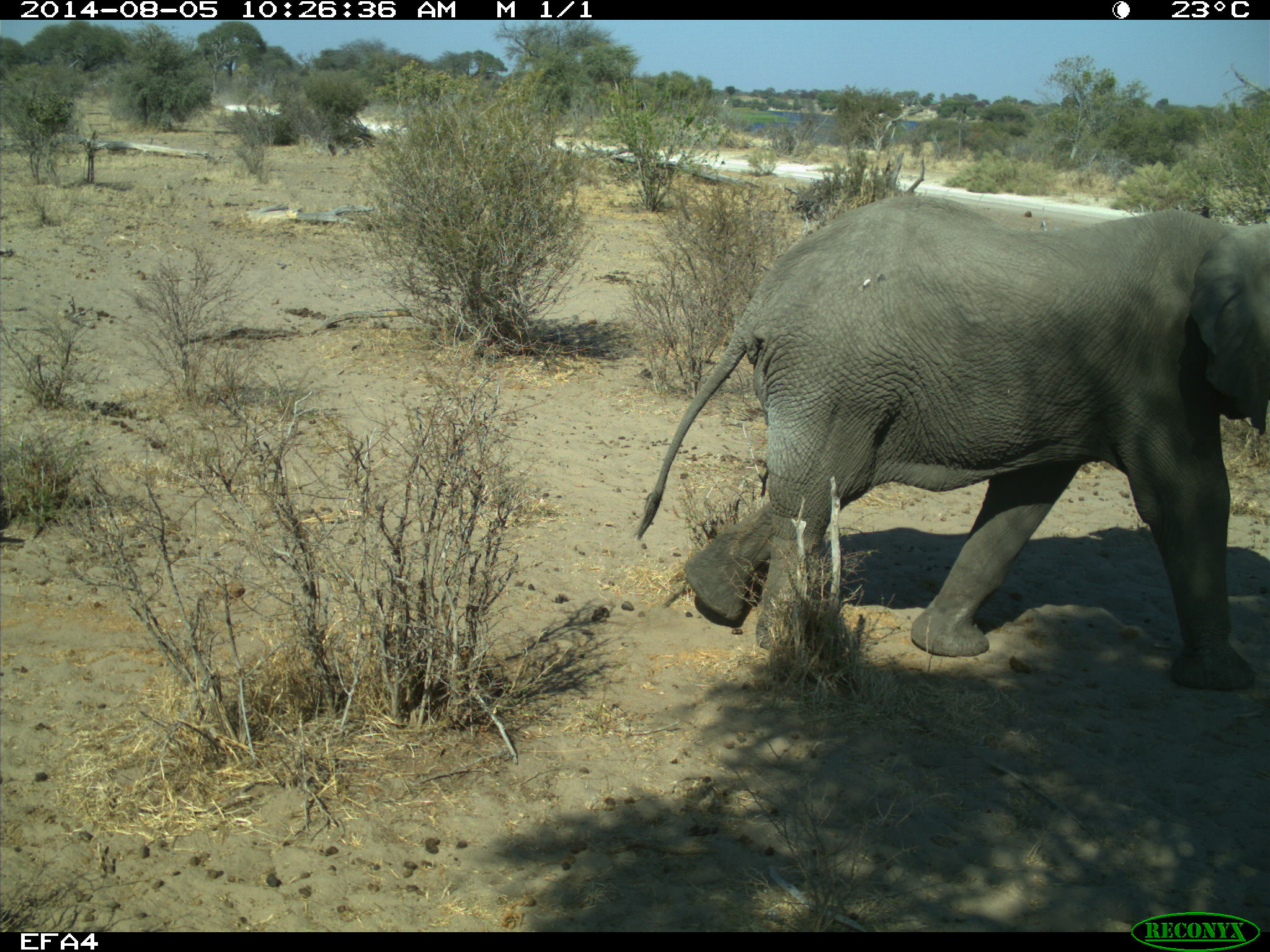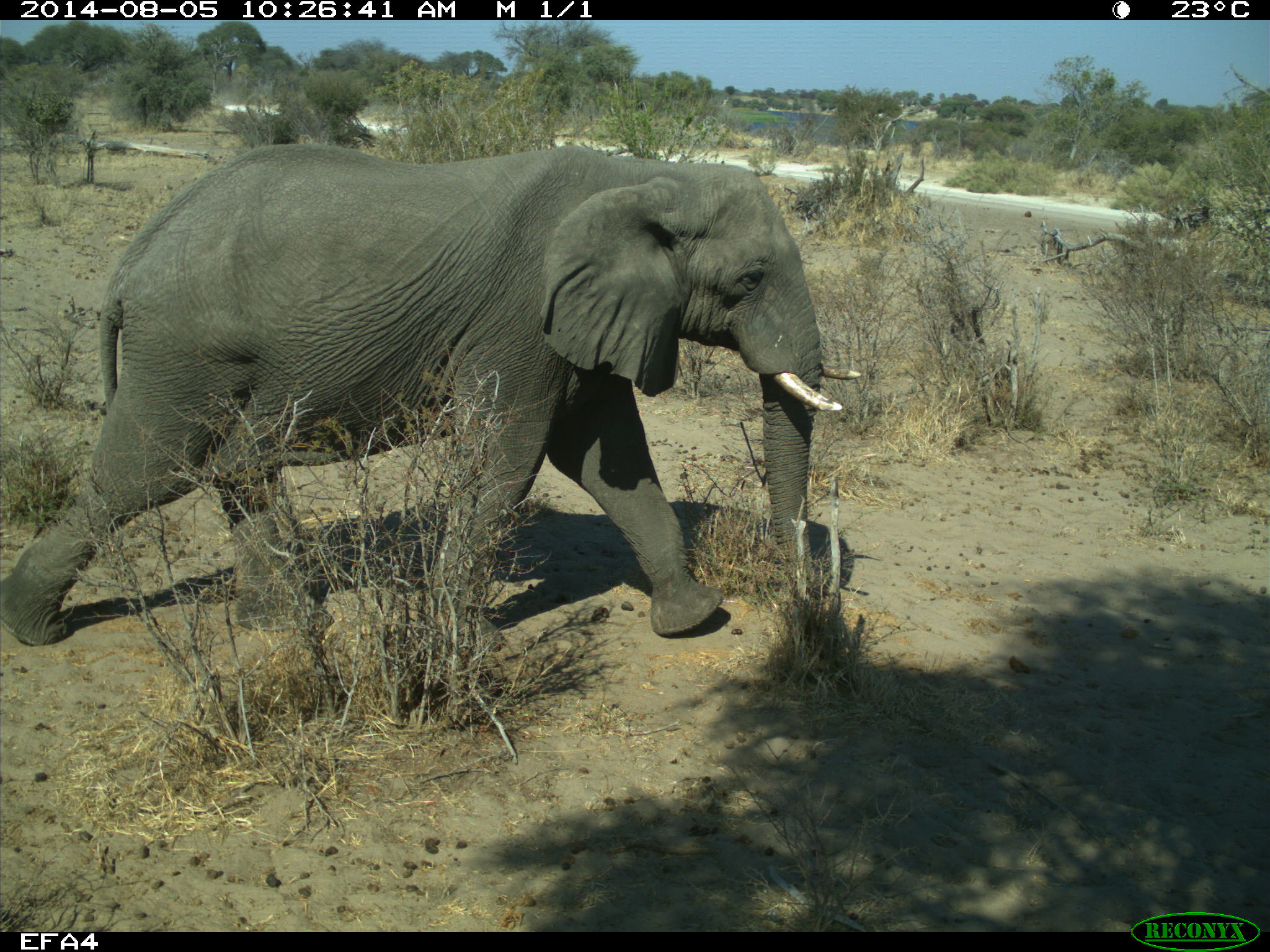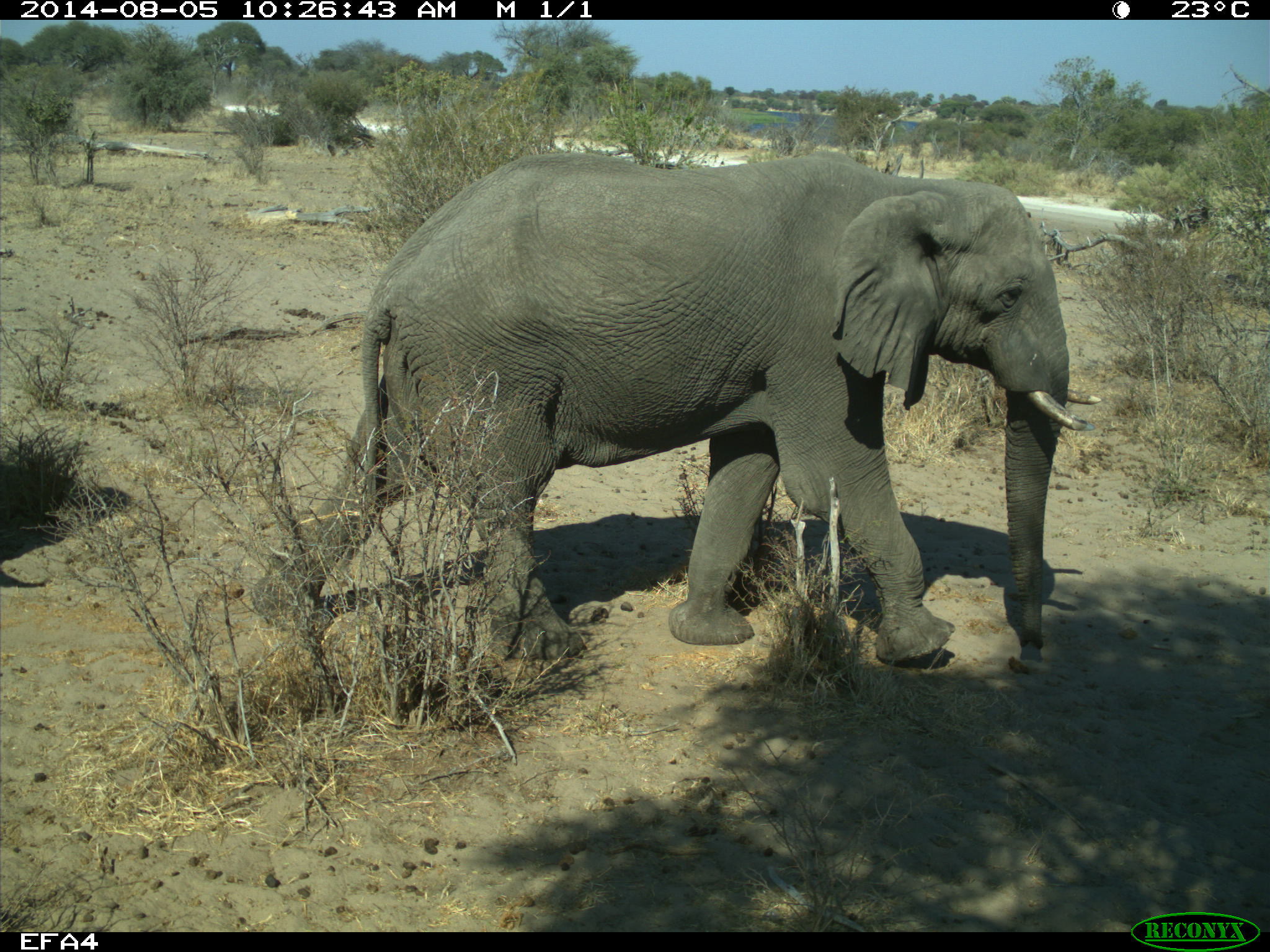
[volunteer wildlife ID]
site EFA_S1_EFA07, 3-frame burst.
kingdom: Animalia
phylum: Chordata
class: Mammalia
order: Proboscidea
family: Elephantidae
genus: Loxodonta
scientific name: Loxodonta africana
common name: african bush elephant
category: elephant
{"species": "elephant (african bush elephant) (Loxodonta africana)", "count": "1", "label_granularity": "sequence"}